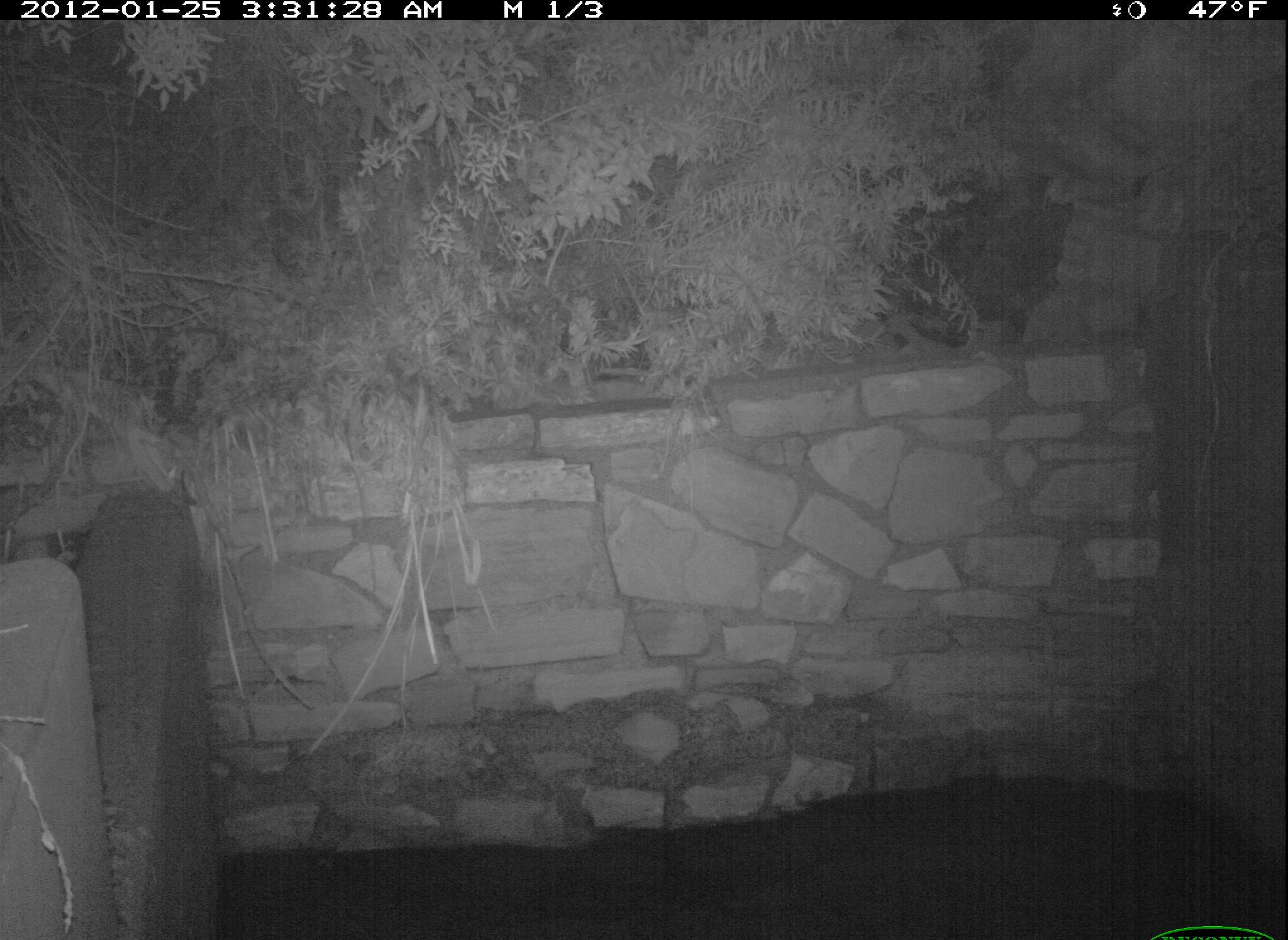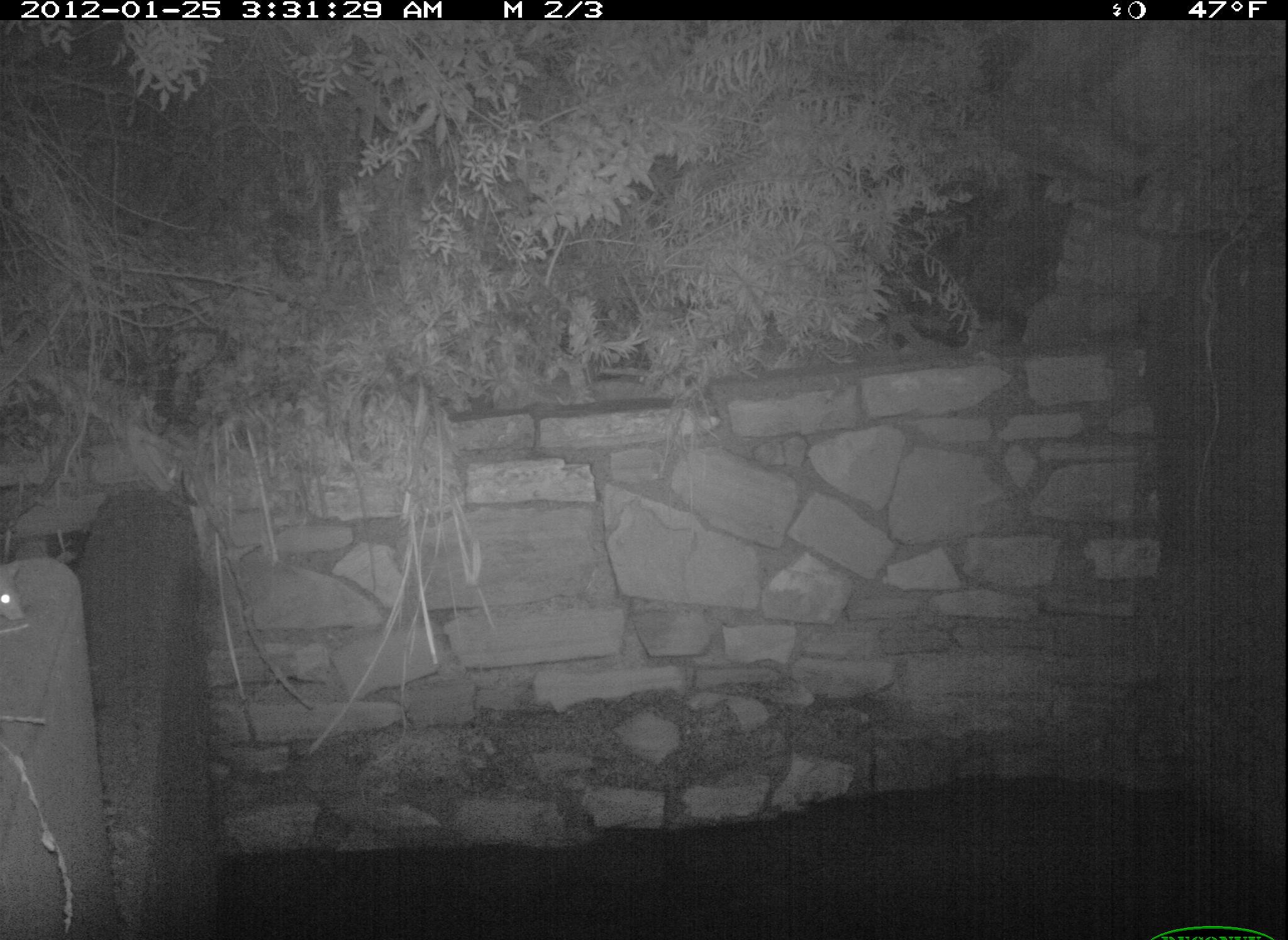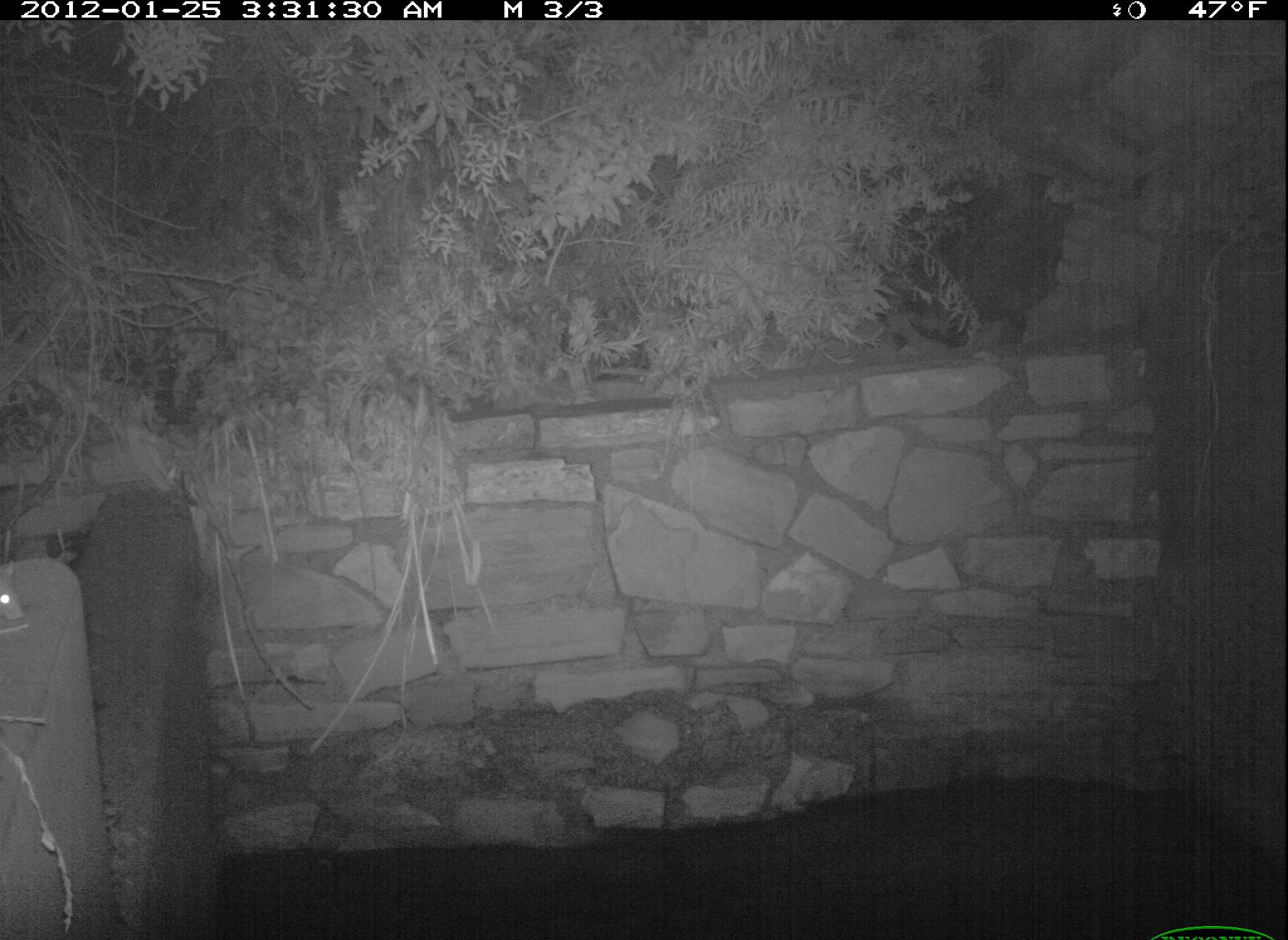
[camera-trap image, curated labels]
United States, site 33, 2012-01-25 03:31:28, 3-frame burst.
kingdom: Animalia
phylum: Chordata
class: Mammalia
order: Rodentia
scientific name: Rodentia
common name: rodent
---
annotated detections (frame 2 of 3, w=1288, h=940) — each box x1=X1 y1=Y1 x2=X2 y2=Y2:
rodent: x1=0 y1=559 x2=39 y2=627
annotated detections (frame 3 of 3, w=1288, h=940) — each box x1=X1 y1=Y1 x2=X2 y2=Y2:
rodent: x1=0 y1=556 x2=33 y2=626